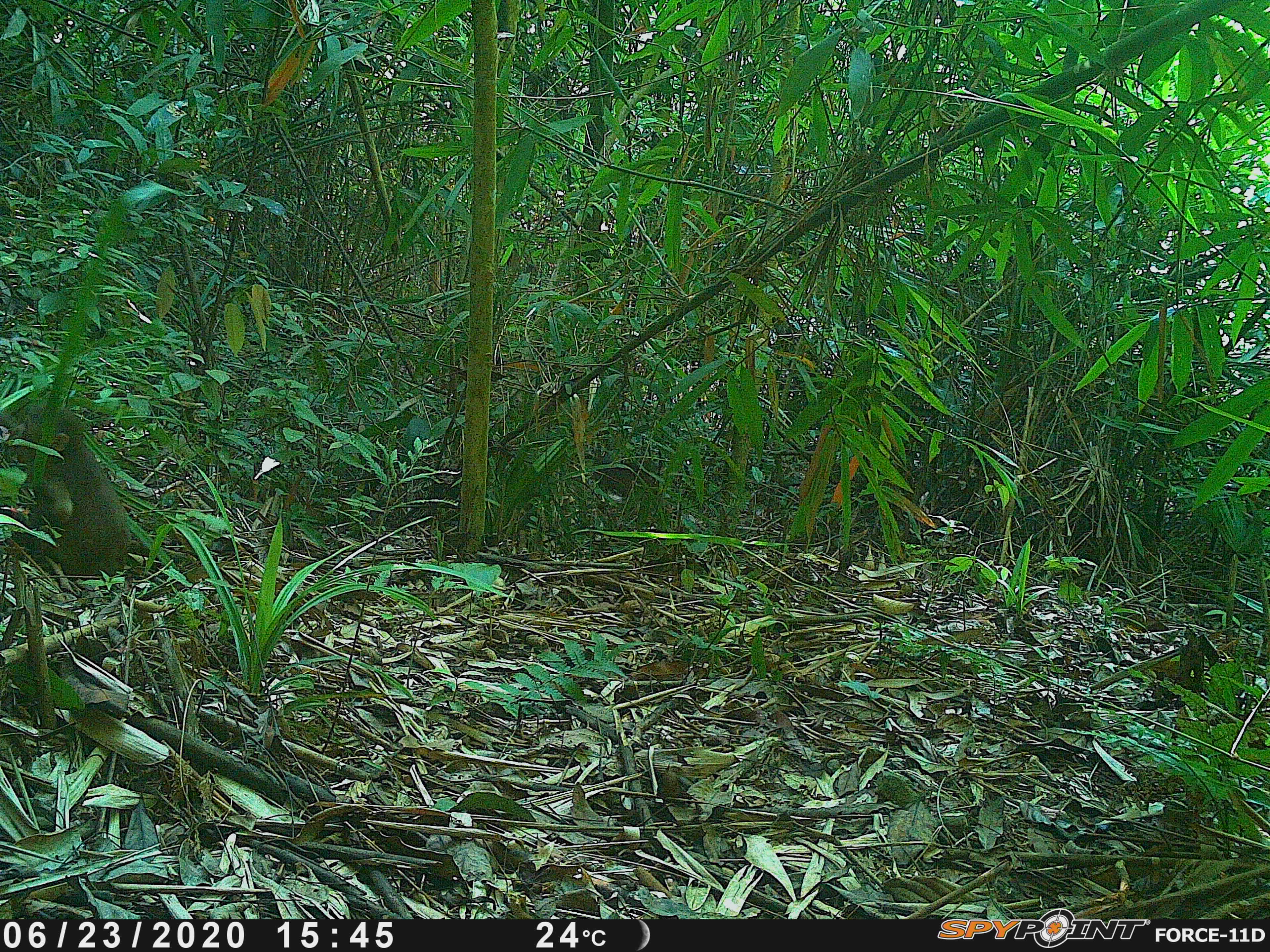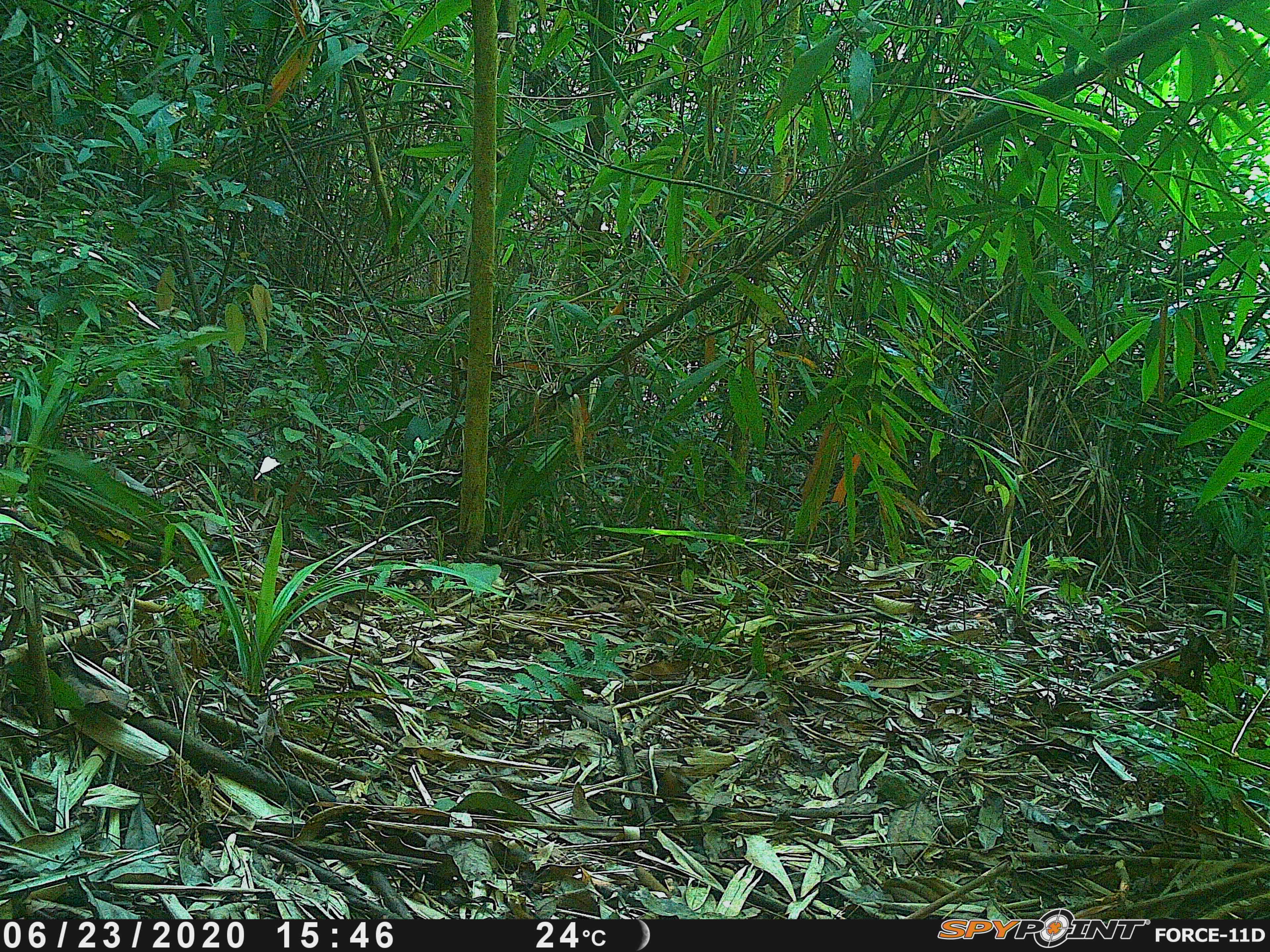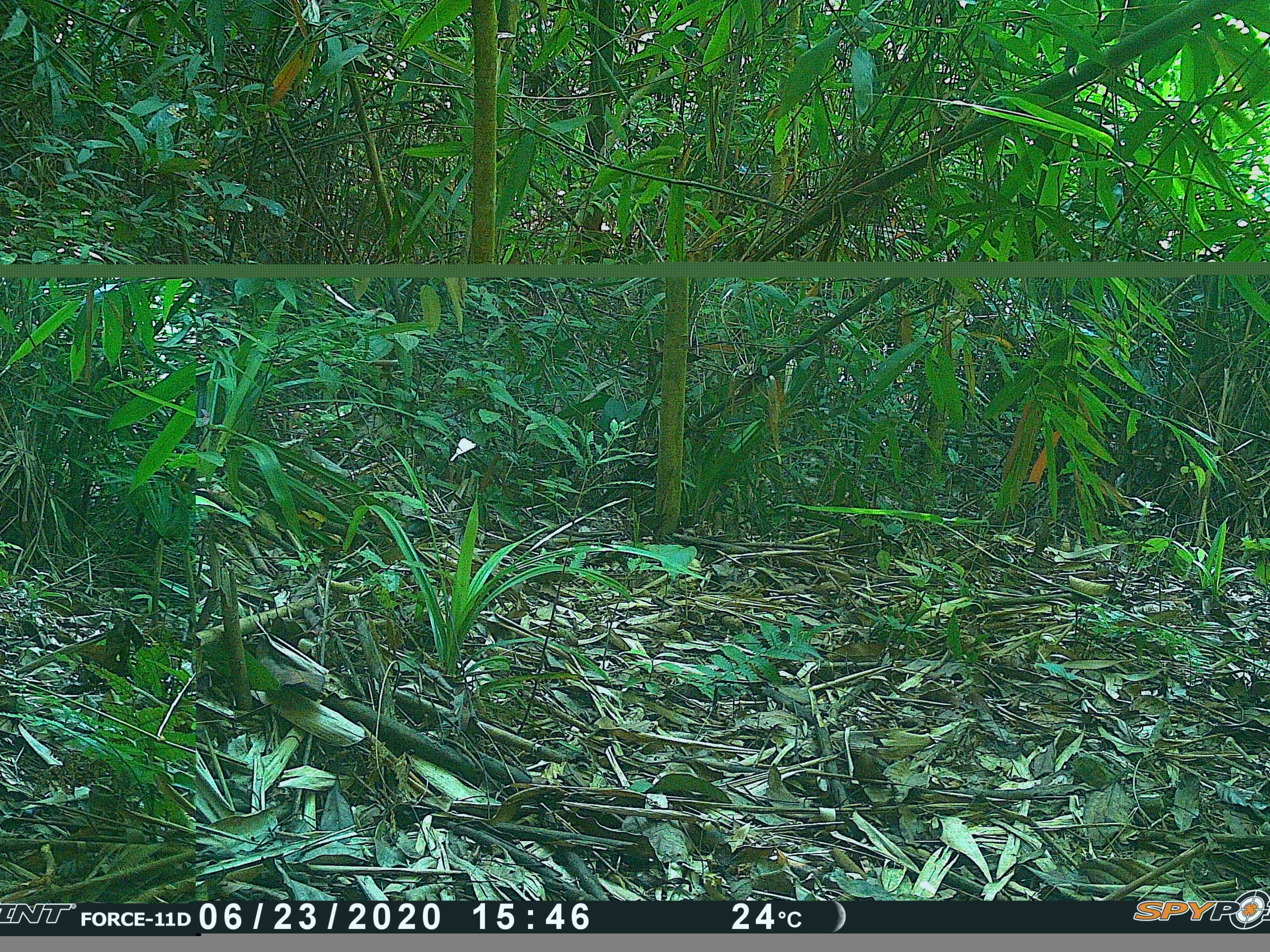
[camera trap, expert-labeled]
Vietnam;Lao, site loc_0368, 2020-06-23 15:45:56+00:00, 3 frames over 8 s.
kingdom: Animalia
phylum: Chordata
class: Mammalia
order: Primates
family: Cercopithecidae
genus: Macaca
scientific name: Macaca arctoides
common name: stump-tailed macaque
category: stump tailed macaque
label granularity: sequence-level